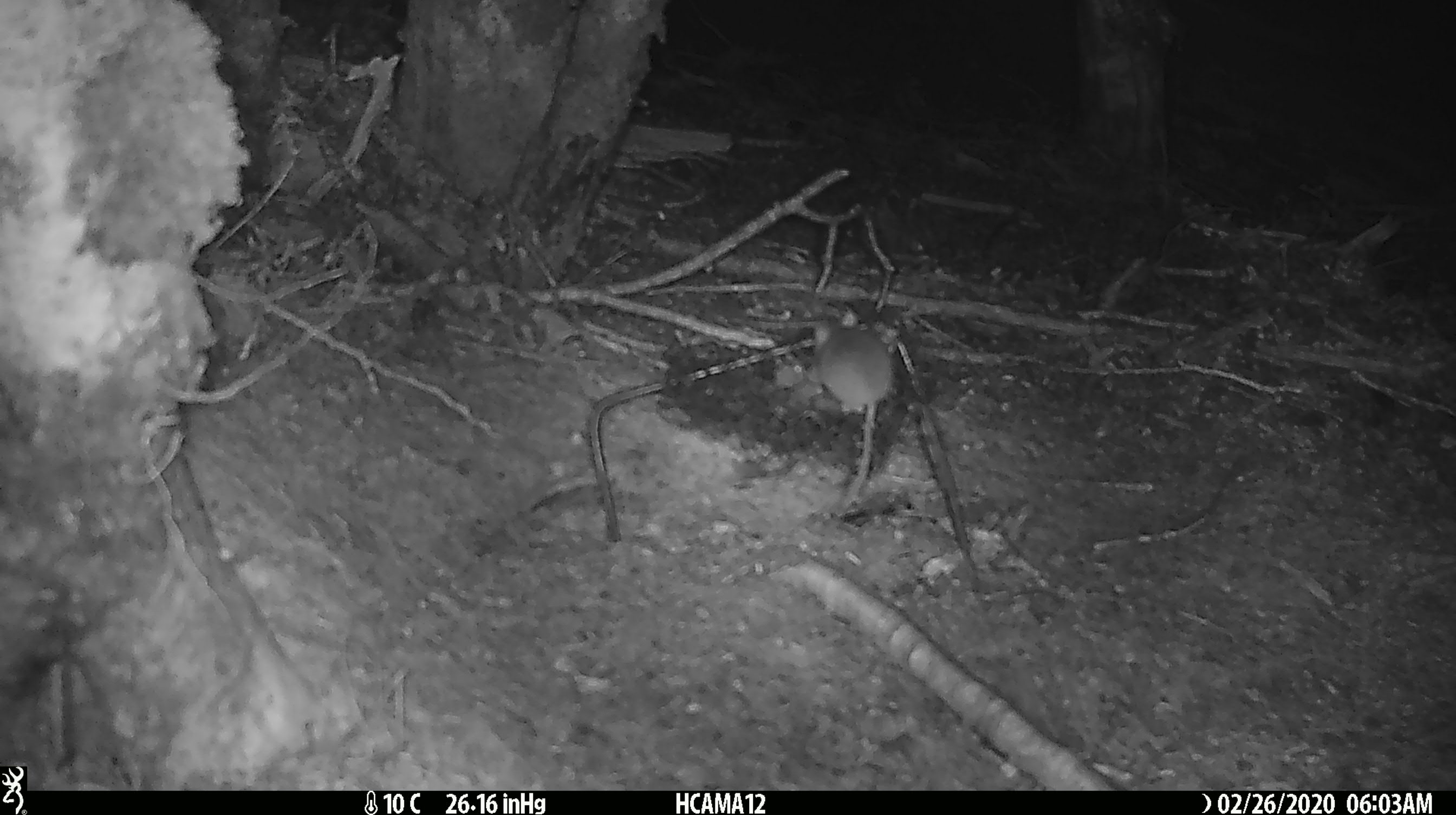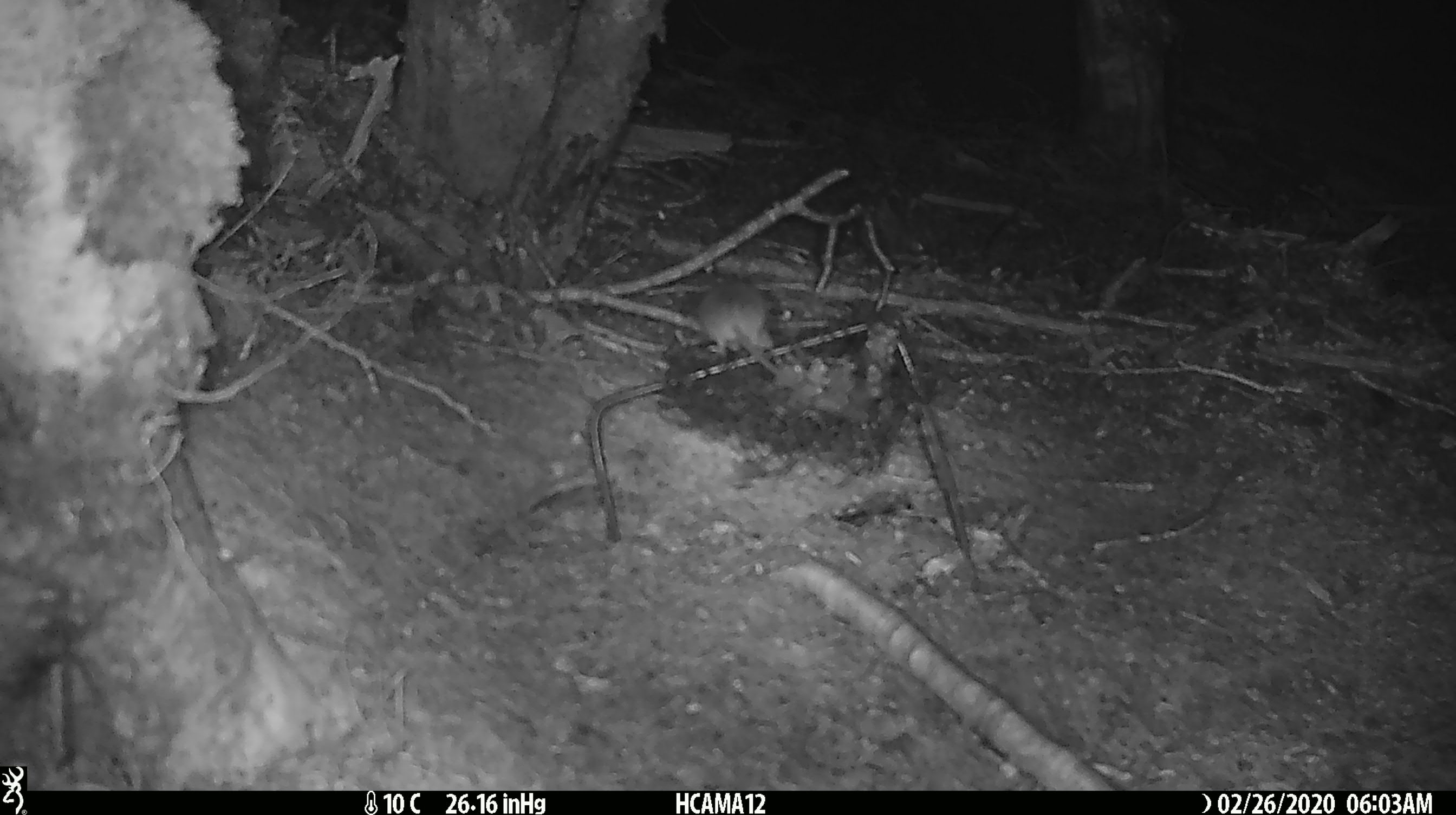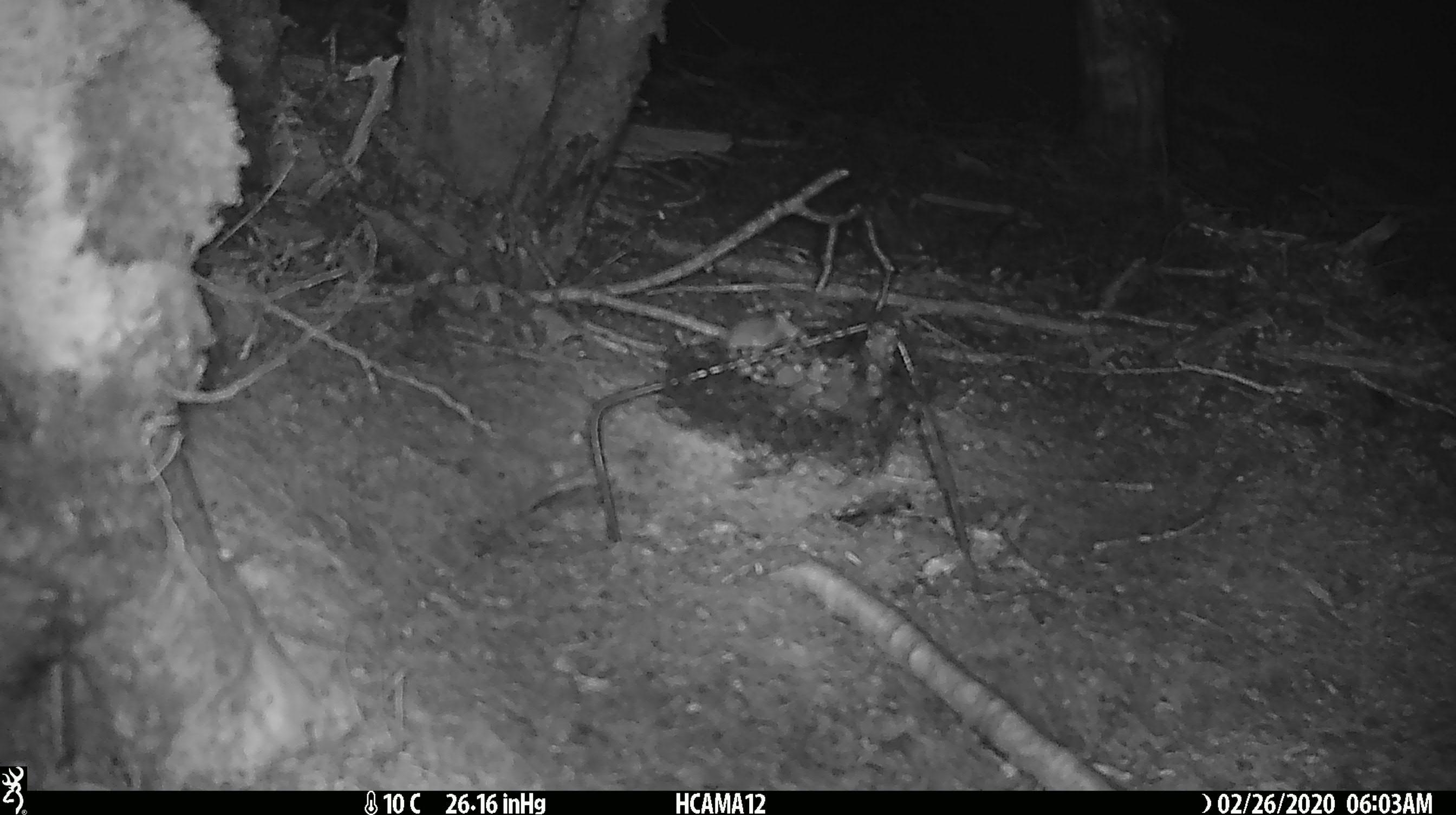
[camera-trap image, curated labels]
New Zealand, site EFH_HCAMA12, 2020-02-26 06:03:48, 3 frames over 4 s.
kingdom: Animalia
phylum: Chordata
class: Mammalia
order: Rodentia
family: Muridae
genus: Mus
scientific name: Mus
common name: mouse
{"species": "mouse (Mus)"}